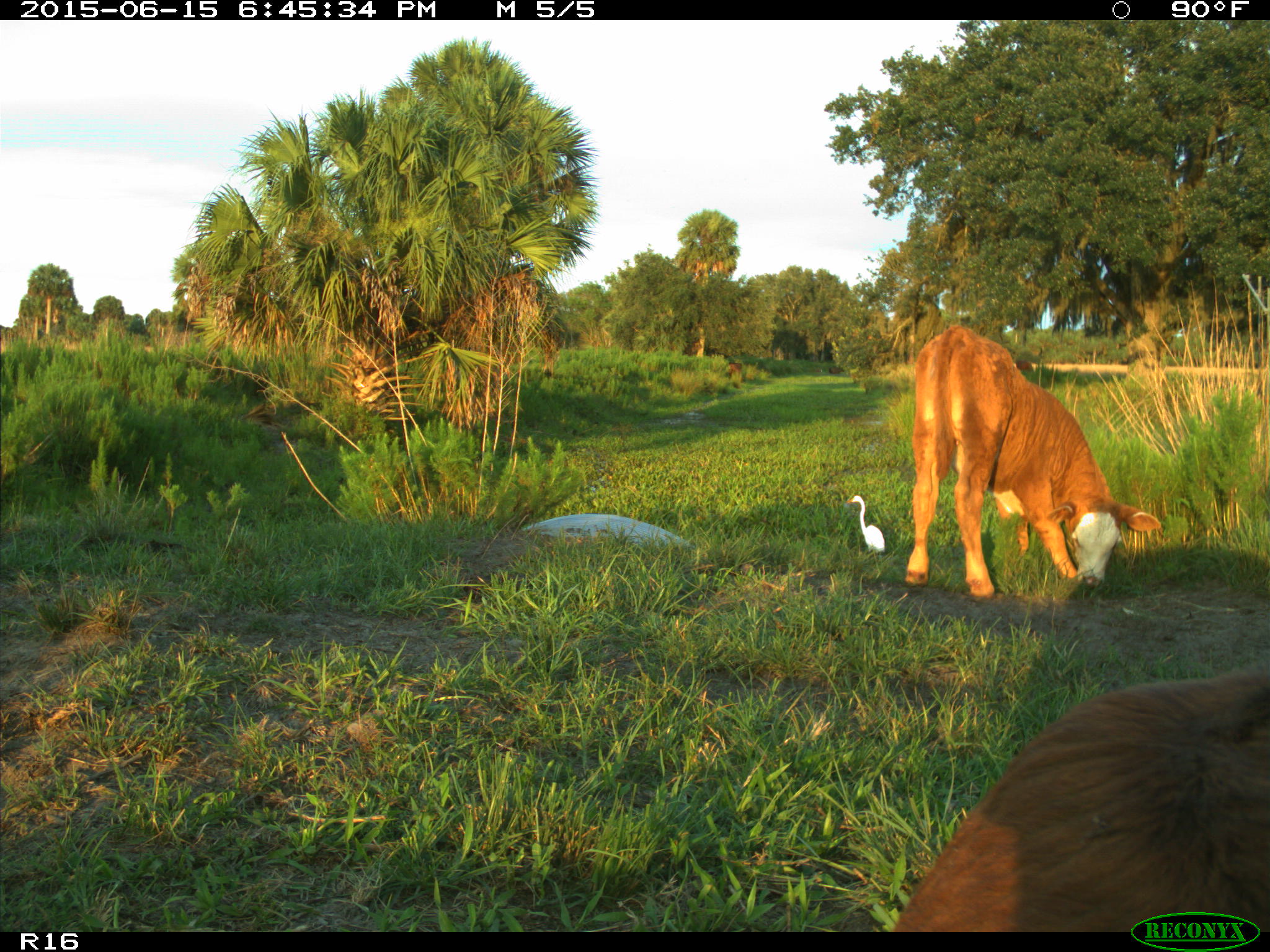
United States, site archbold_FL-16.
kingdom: Animalia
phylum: Chordata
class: Mammalia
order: Artiodactyla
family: Bovidae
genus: Bos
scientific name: Bos taurus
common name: domestic cow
Bos taurus (domestic cow).